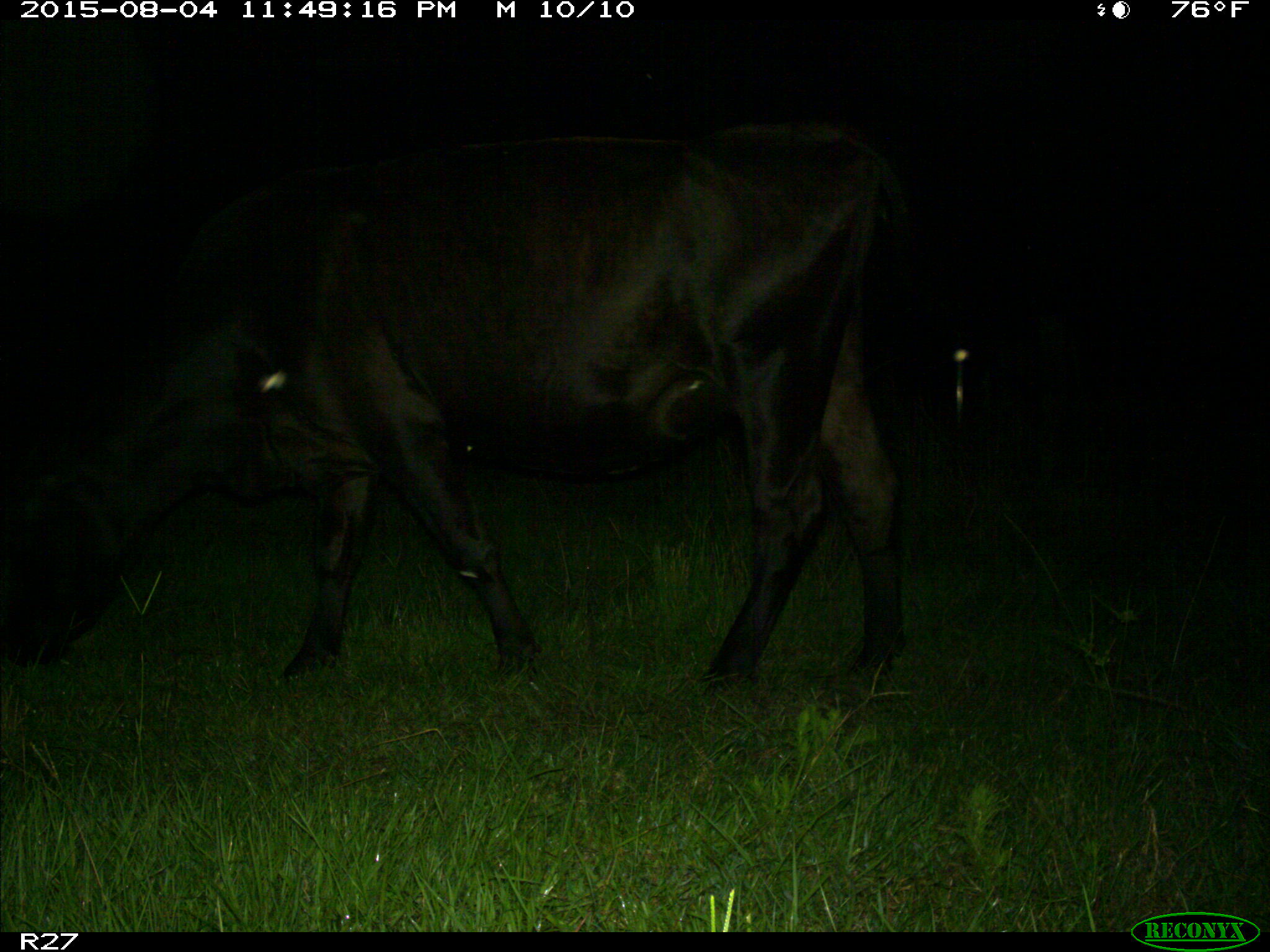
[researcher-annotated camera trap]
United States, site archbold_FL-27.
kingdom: Animalia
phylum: Chordata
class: Mammalia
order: Artiodactyla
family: Bovidae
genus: Bos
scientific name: Bos taurus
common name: domestic cow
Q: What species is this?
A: Bos taurus (domestic cow).